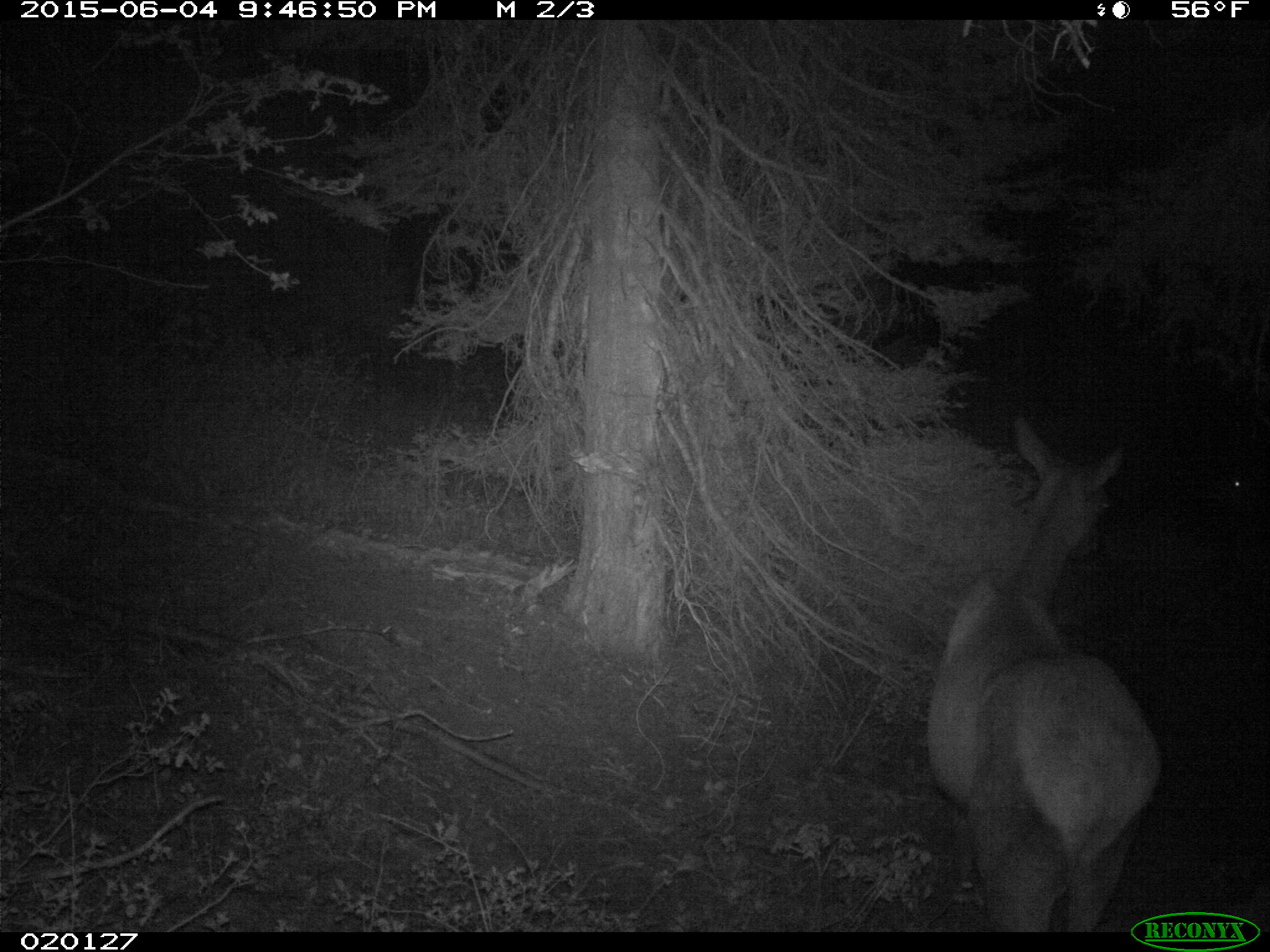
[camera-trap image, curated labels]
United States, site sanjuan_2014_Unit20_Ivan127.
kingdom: Animalia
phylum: Chordata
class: Mammalia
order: Artiodactyla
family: Cervidae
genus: Cervus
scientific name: Cervus elaphus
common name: red deer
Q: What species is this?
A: Cervus elaphus (red deer).